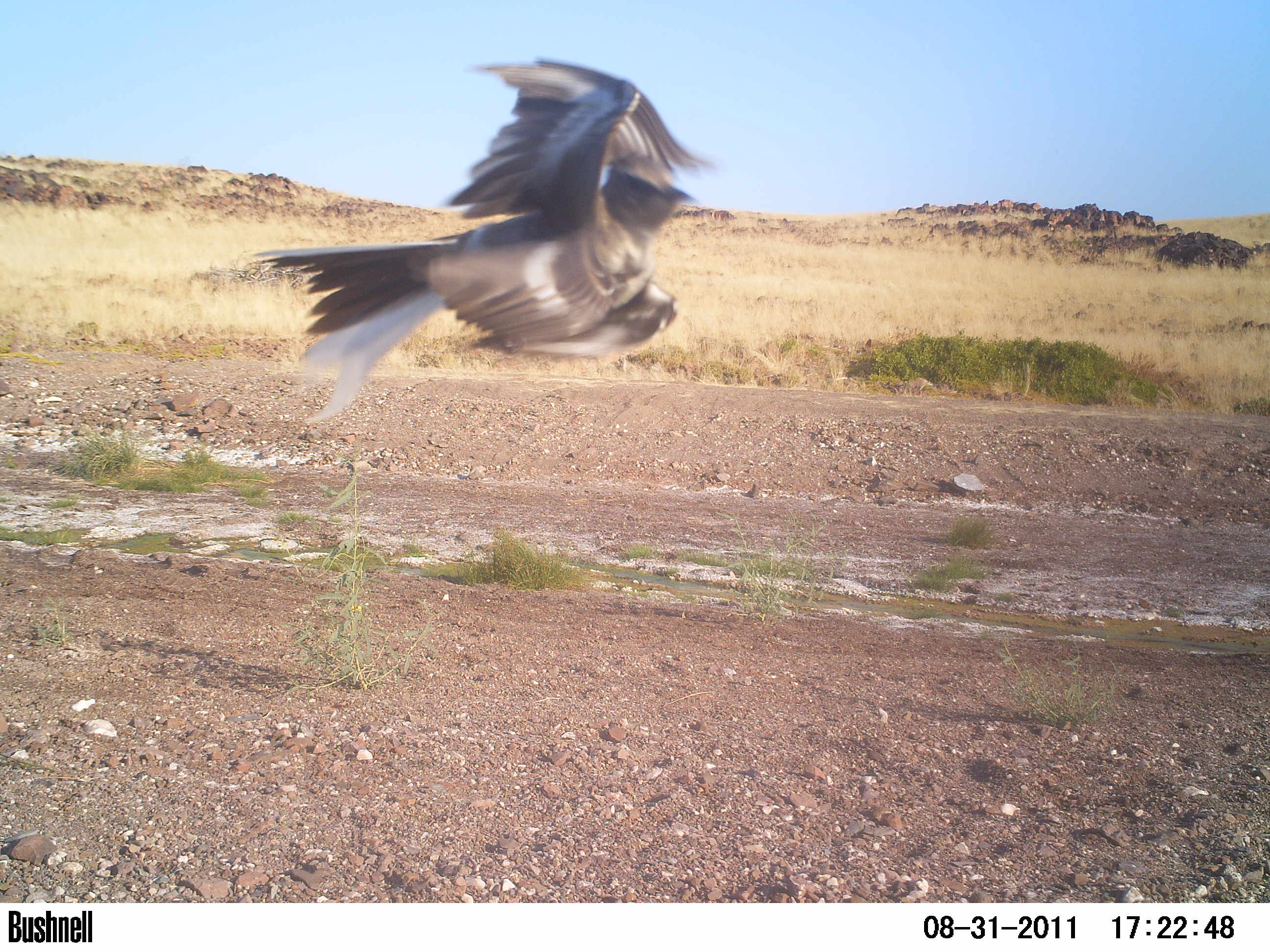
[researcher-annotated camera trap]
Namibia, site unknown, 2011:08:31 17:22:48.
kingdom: Animalia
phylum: Chordata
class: Aves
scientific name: Aves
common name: birds